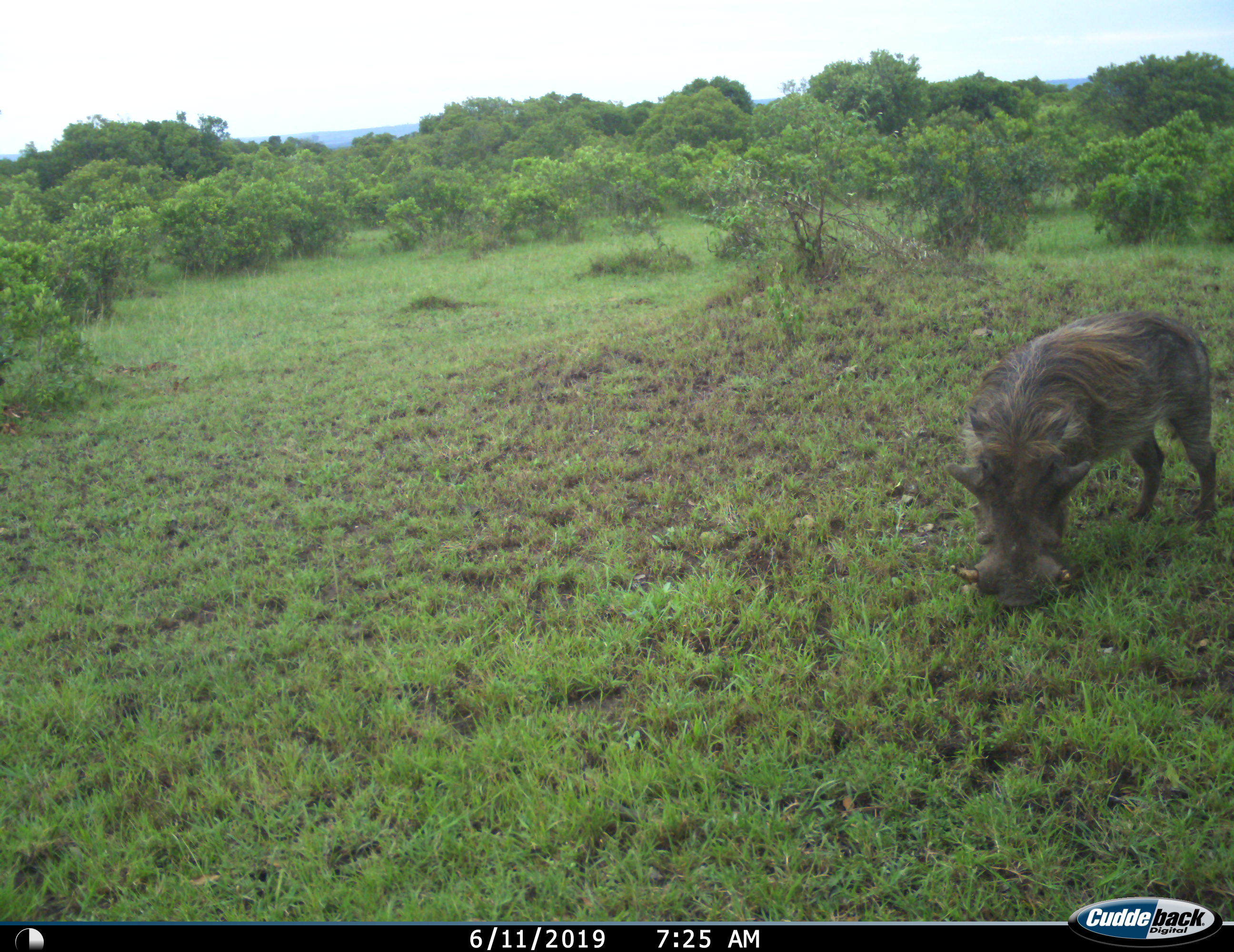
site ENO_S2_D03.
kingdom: Animalia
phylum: Chordata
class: Mammalia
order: Artiodactyla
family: Suidae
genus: Phacochoerus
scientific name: Phacochoerus africanus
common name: warthog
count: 1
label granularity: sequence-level